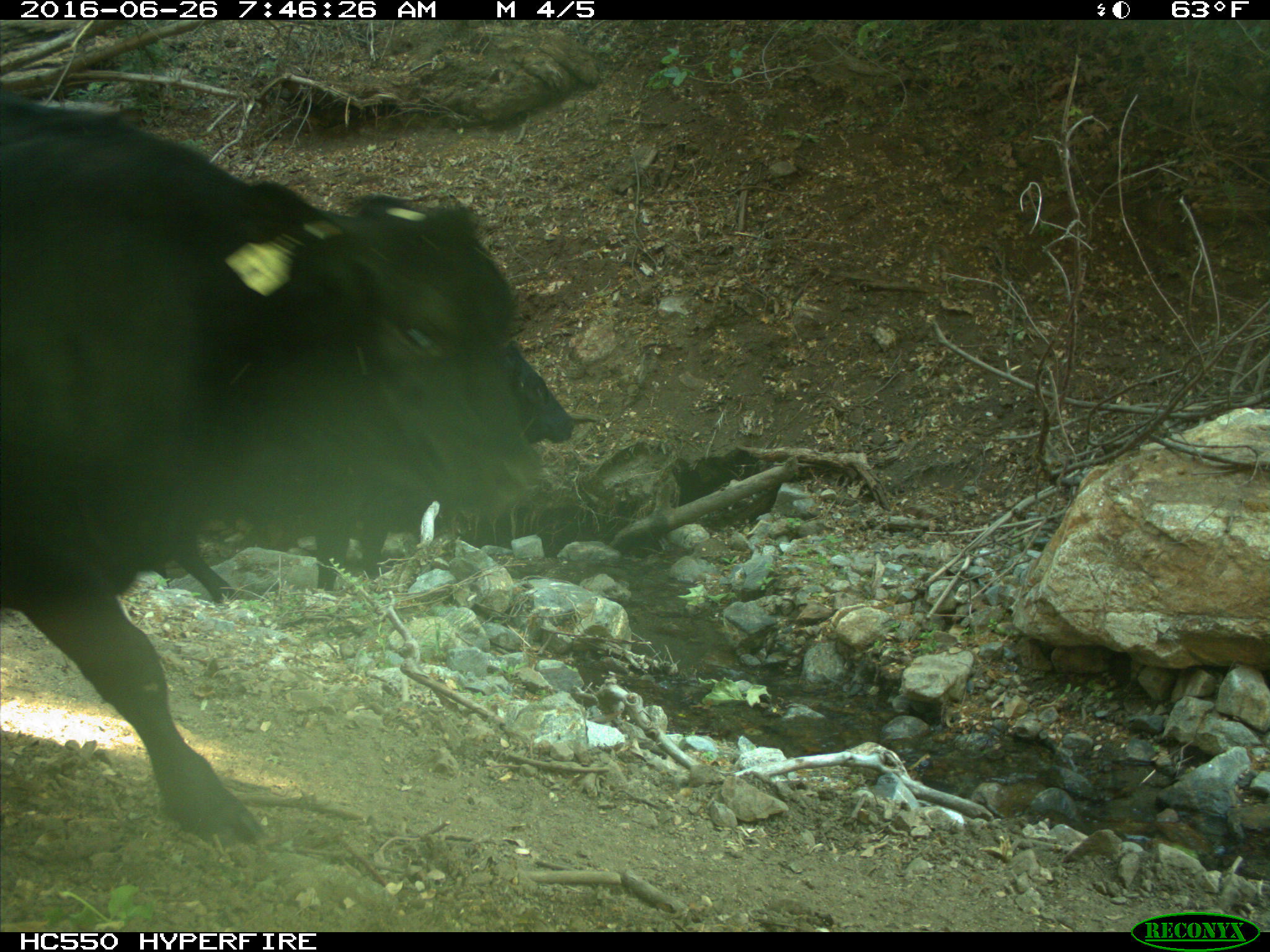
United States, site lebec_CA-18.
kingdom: Animalia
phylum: Chordata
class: Mammalia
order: Artiodactyla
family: Bovidae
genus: Bos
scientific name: Bos taurus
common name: domestic cow